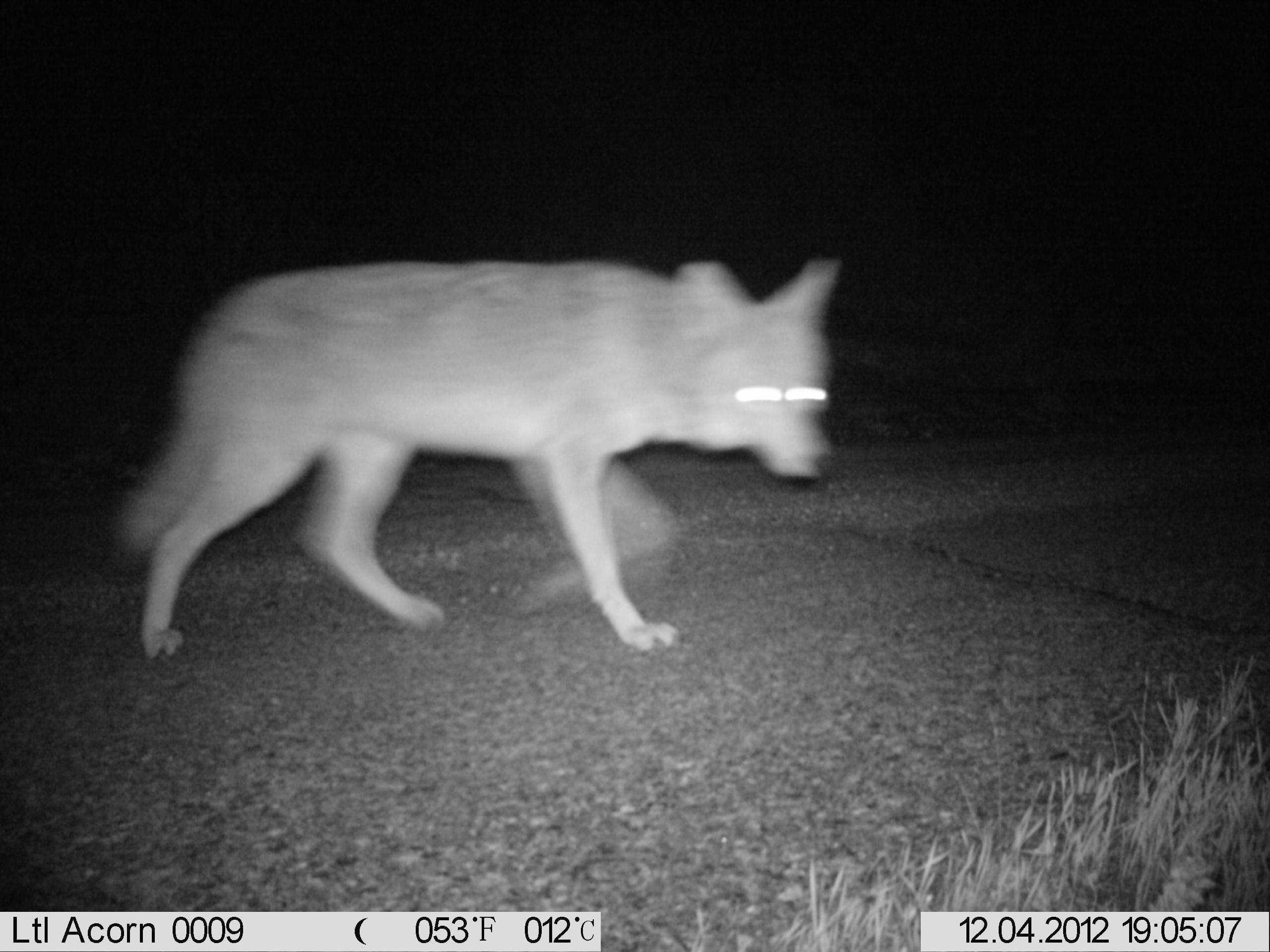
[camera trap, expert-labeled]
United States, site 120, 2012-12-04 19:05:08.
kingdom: Animalia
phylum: Chordata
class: Mammalia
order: Carnivora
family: Canidae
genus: Canis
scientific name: Canis latrans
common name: coyote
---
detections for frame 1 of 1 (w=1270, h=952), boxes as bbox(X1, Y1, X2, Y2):
coyote: bbox(117, 244, 852, 679)